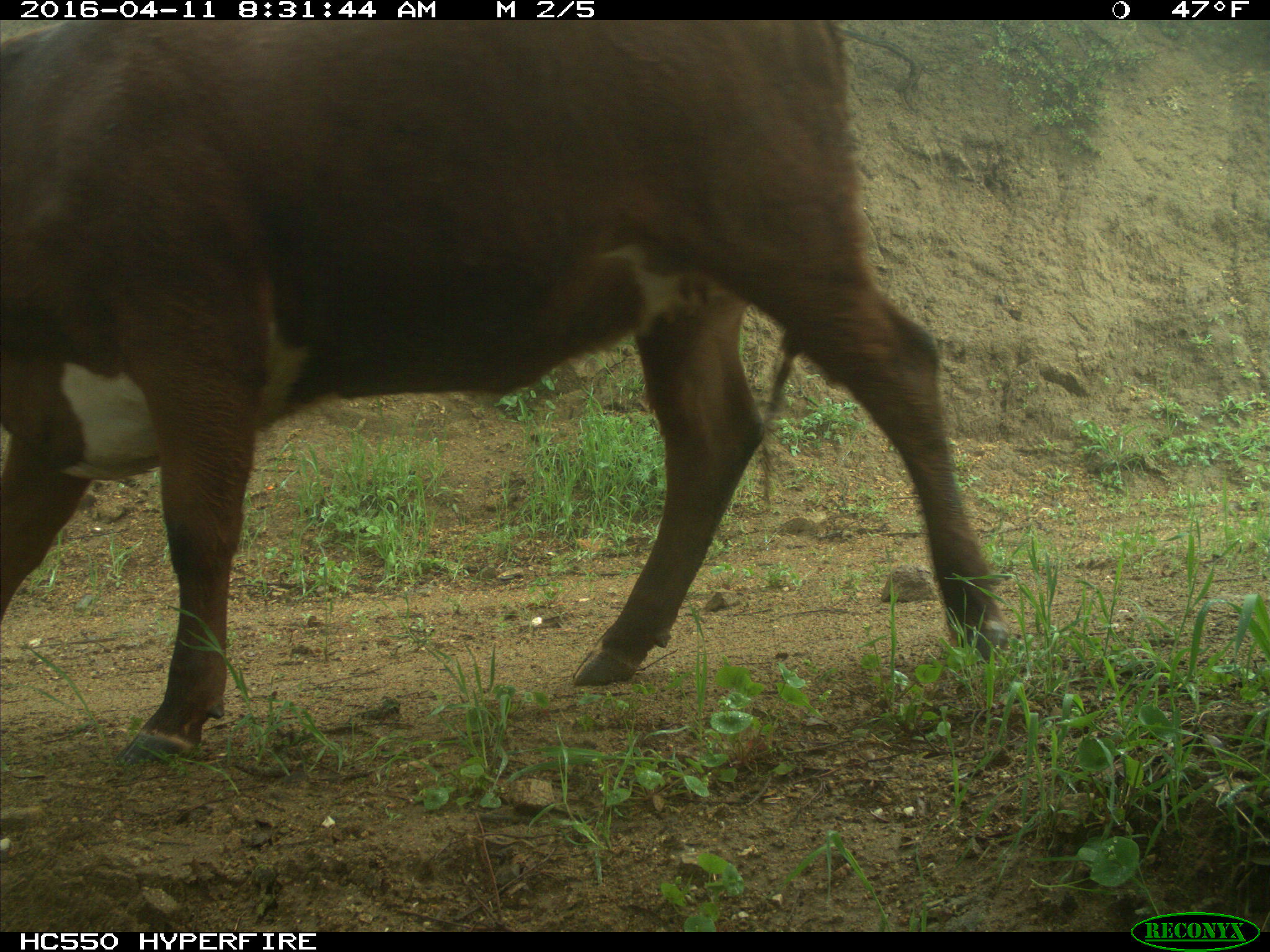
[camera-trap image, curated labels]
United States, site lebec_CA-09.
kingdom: Animalia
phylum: Chordata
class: Mammalia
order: Artiodactyla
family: Bovidae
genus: Bos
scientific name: Bos taurus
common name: domestic cow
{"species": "Bos taurus (domestic cow)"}